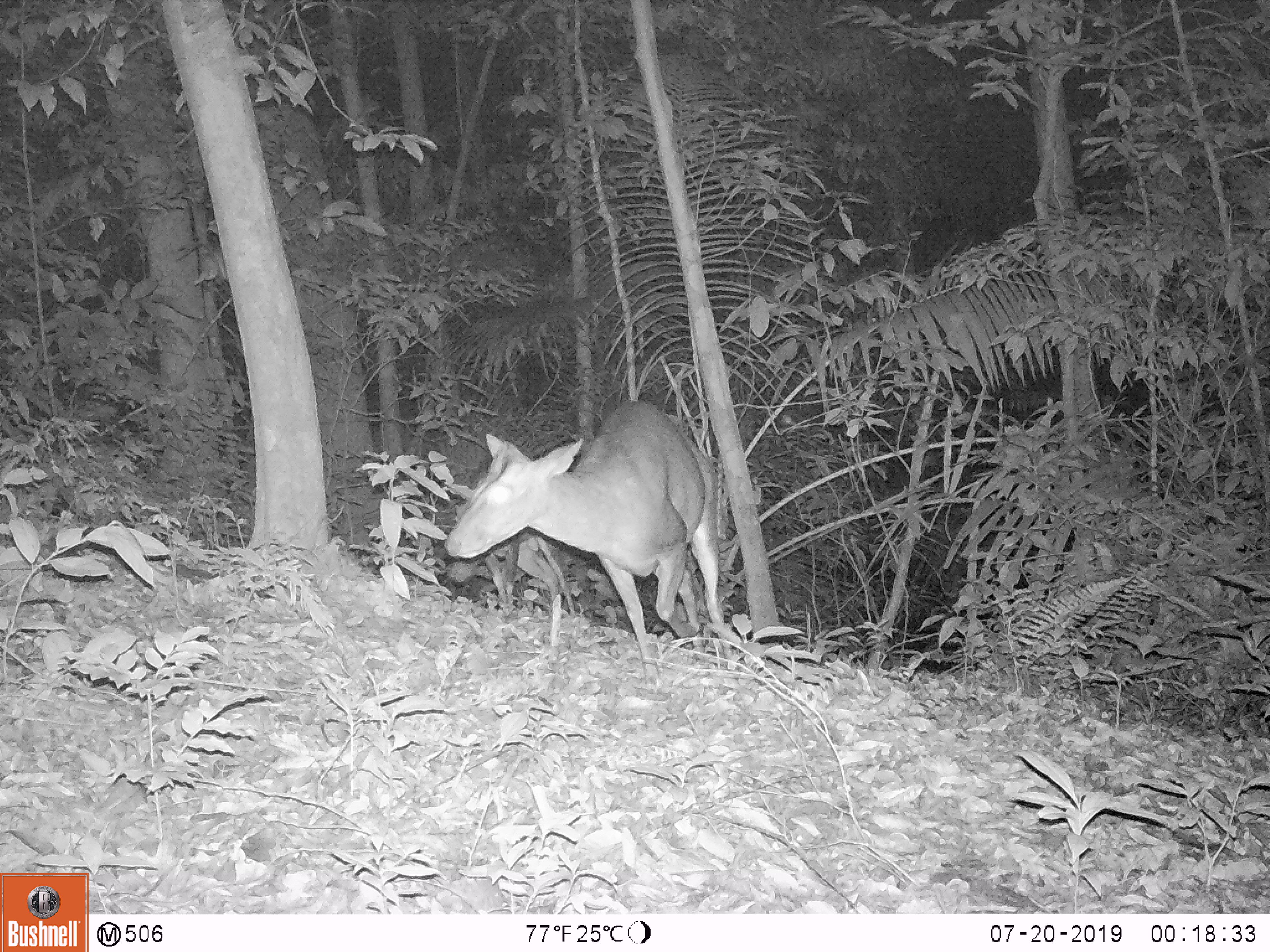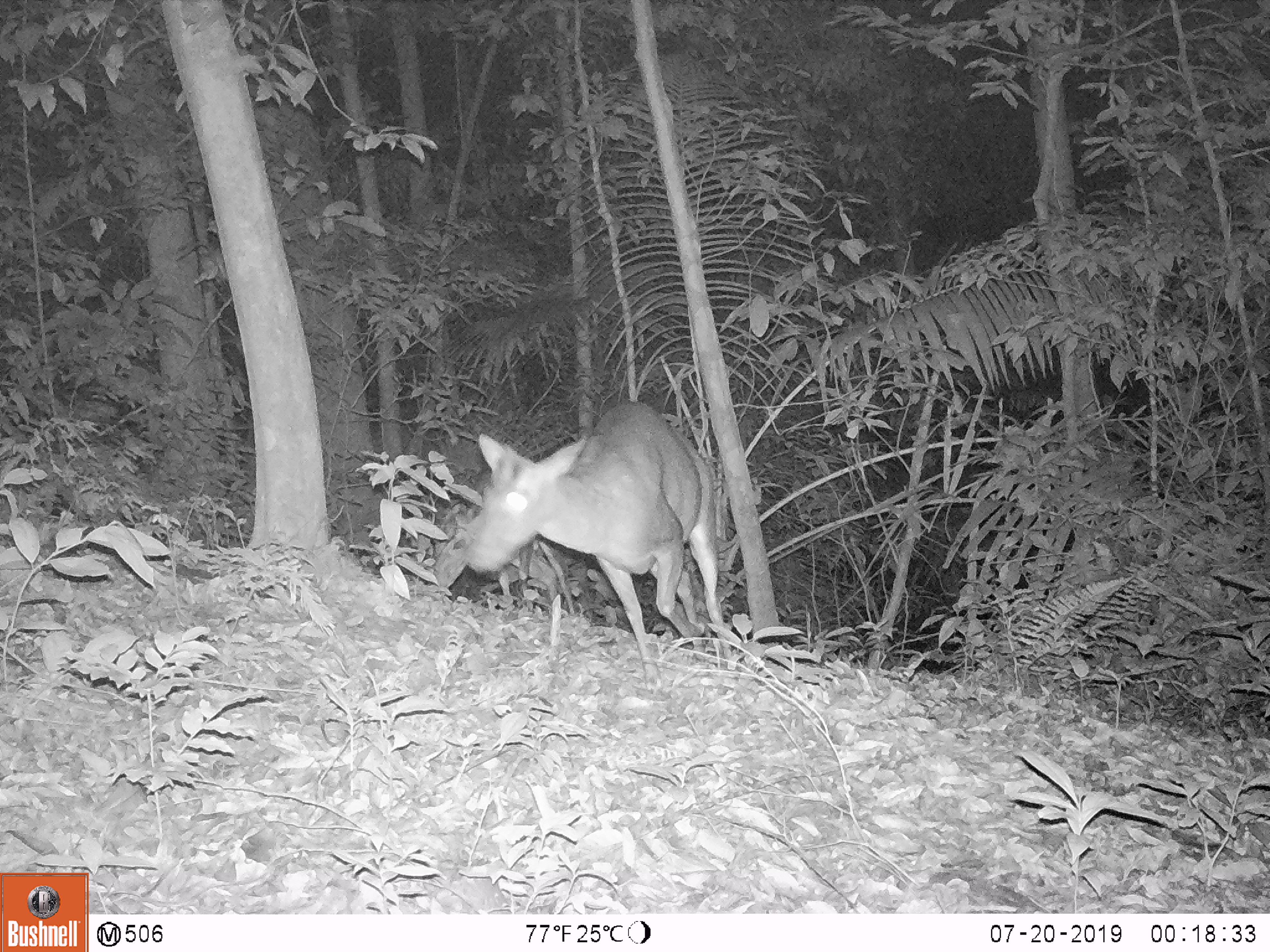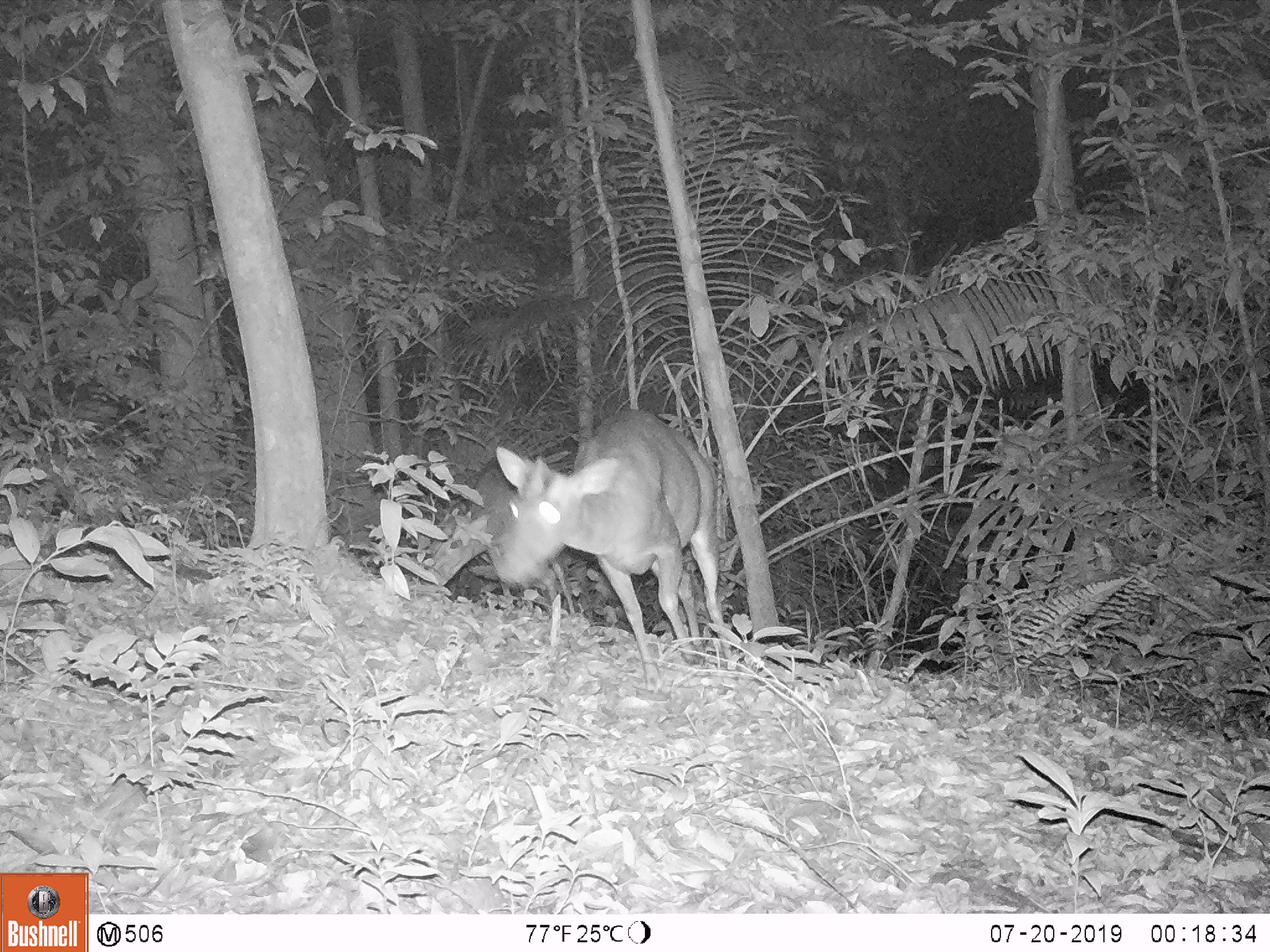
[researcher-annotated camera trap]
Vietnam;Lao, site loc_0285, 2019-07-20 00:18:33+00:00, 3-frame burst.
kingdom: Animalia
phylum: Chordata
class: Mammalia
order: Artiodactyla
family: Cervidae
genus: Muntiacus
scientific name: Muntiacus rooseveltorum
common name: roosevelt's muntjac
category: roosevelts muntjac group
Roosevelts muntjac group (roosevelt's muntjac) (Muntiacus rooseveltorum). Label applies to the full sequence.